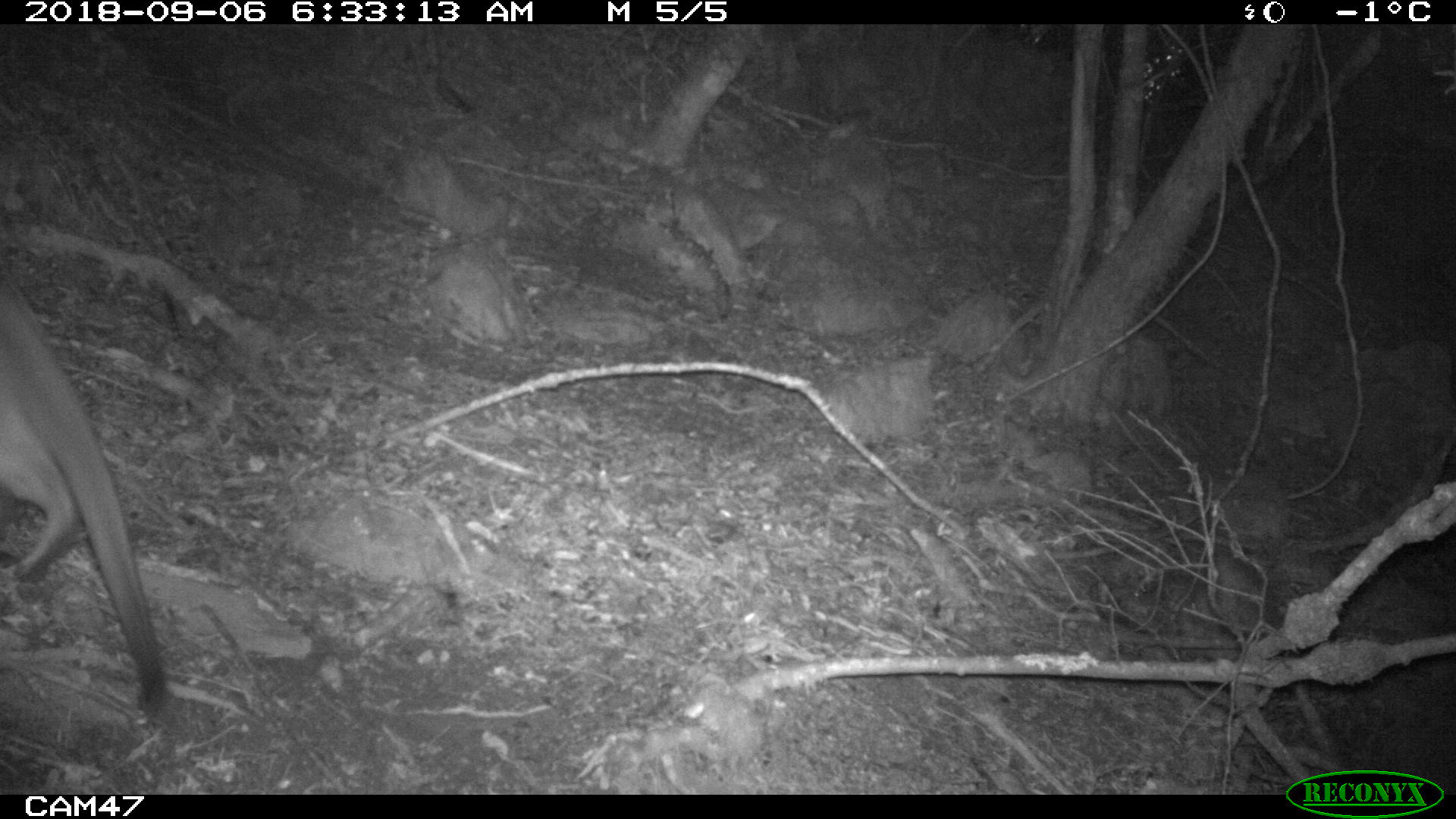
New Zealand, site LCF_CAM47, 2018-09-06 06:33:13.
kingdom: Animalia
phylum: Chordata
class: Mammalia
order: Diprotodontia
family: Macropodidae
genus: Notamacropus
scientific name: Notamacropus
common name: wallaby